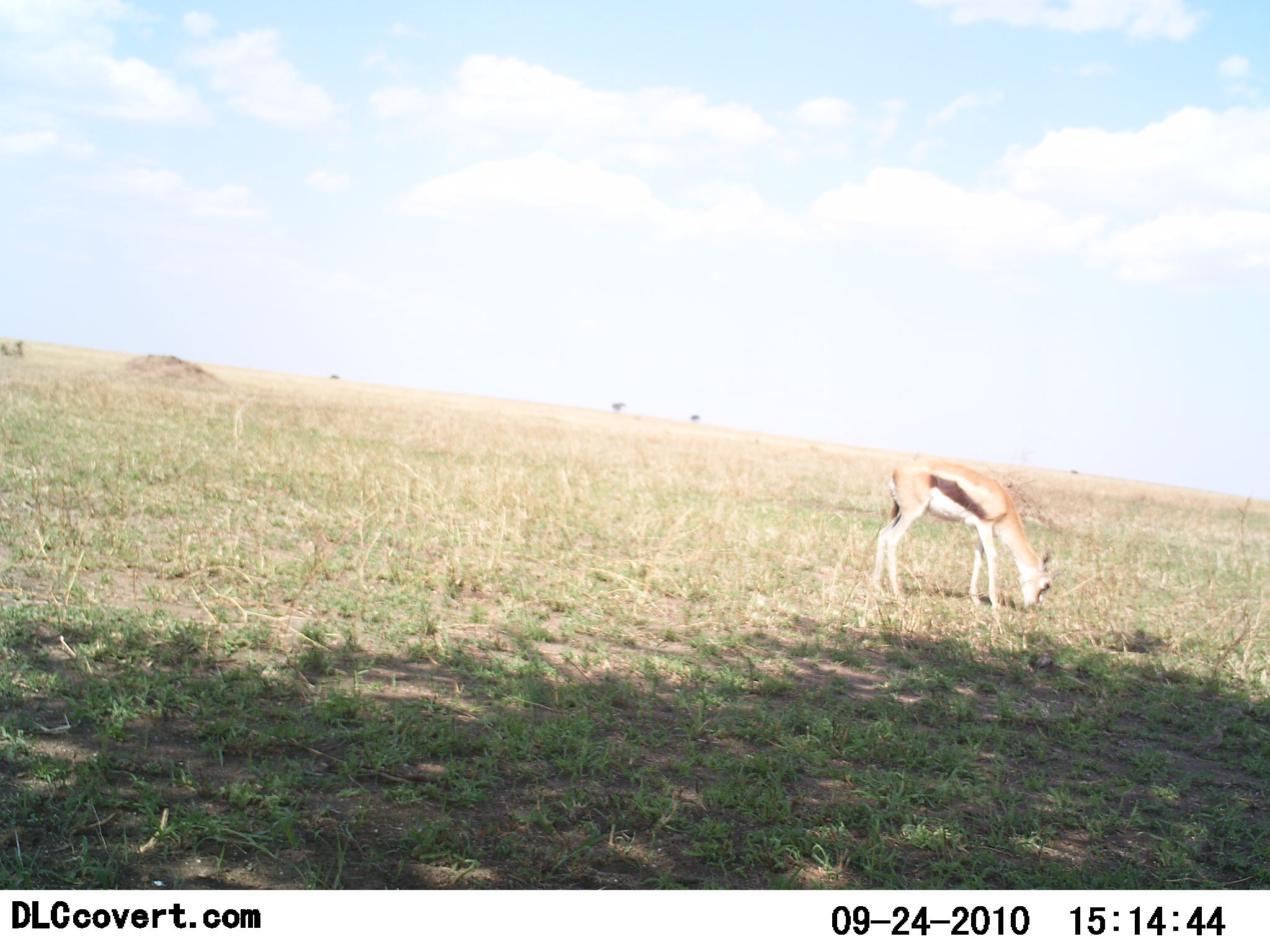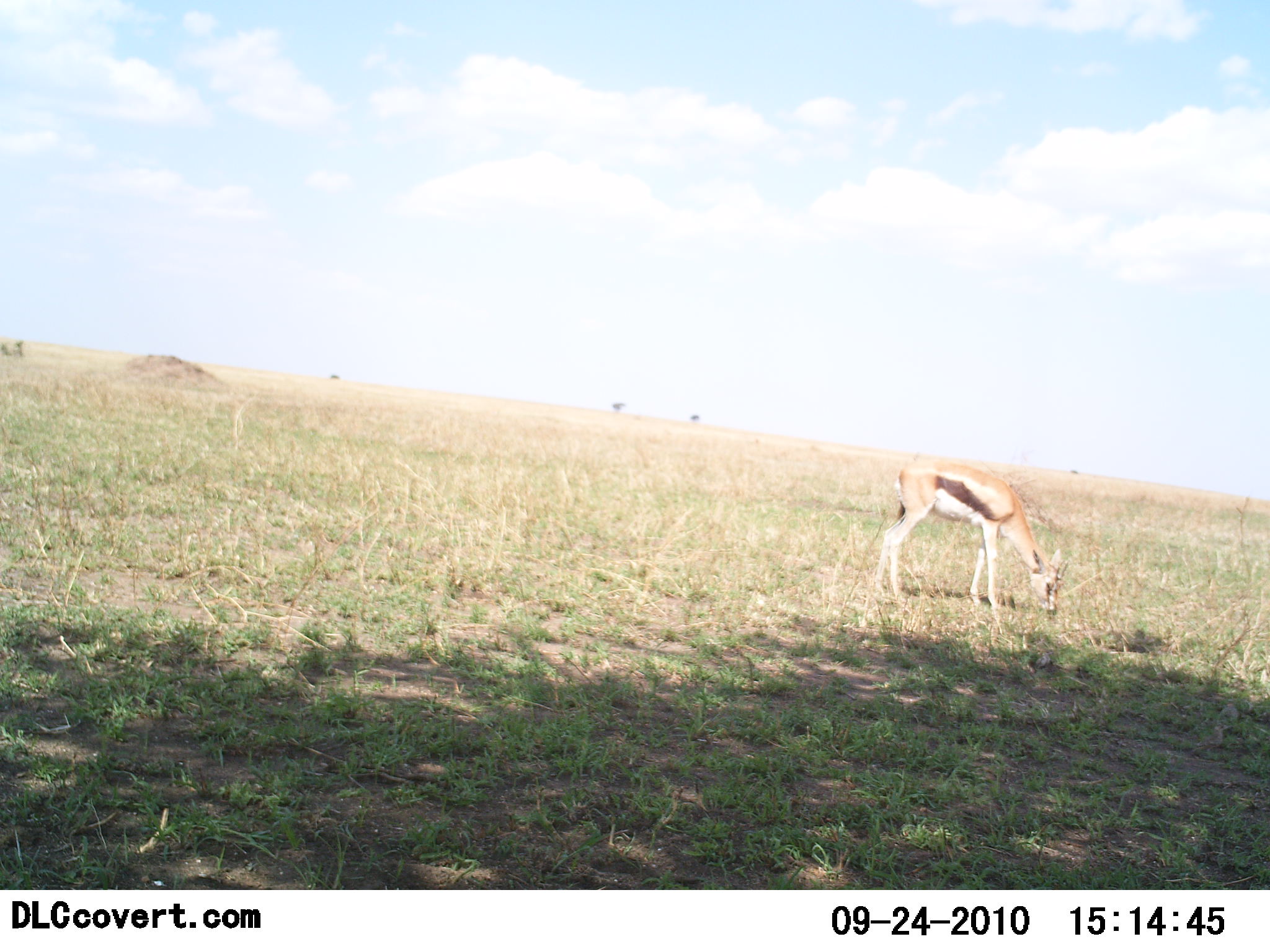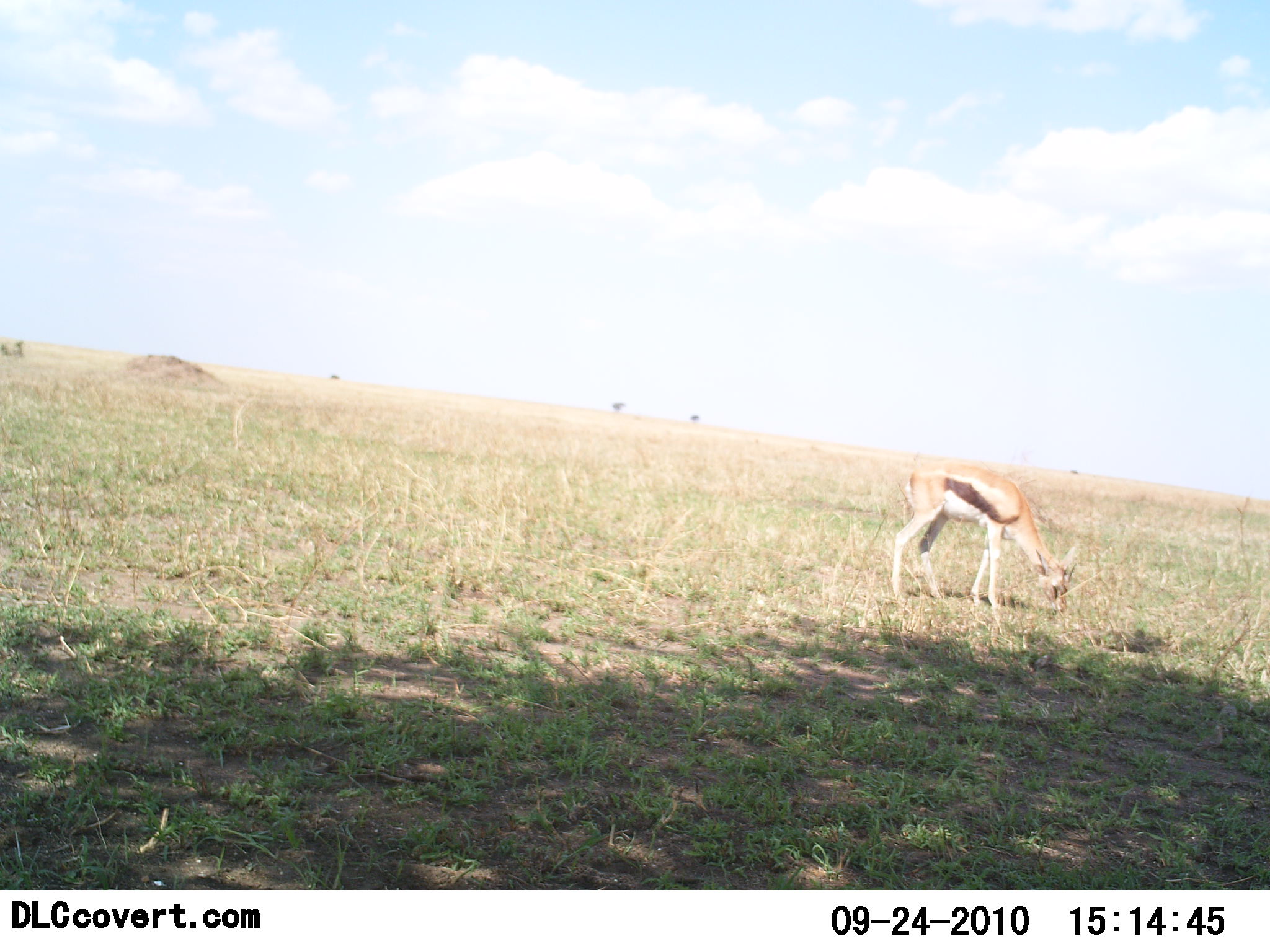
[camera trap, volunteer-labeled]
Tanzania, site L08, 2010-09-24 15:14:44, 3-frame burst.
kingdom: Animalia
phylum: Chordata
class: Mammalia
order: Artiodactyla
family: Bovidae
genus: Eudorcas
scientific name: Eudorcas thomsonii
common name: thomson's gazelle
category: gazellethomsons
Gazellethomsons (thomson's gazelle) (Eudorcas thomsonii), count 1. Behavior (volunteer vote fractions): standing 29%, resting 0%, moving 0%, interacting 0%. Young present (vote fraction): 0%. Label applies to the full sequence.